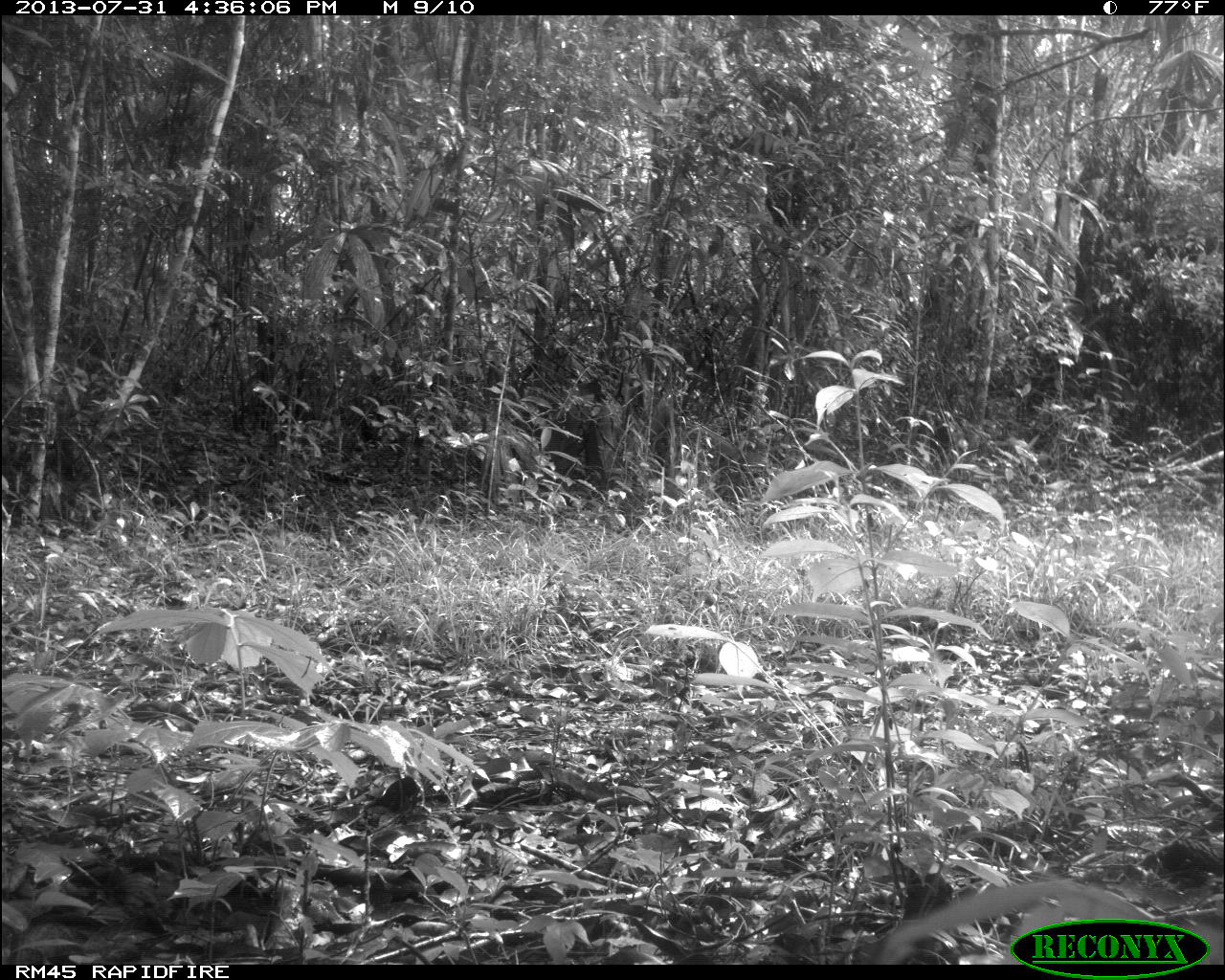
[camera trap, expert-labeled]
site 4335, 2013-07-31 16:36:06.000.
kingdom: Animalia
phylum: Chordata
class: Aves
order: Galliformes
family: Cracidae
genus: Crax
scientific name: Crax rubra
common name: great curassow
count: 1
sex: male